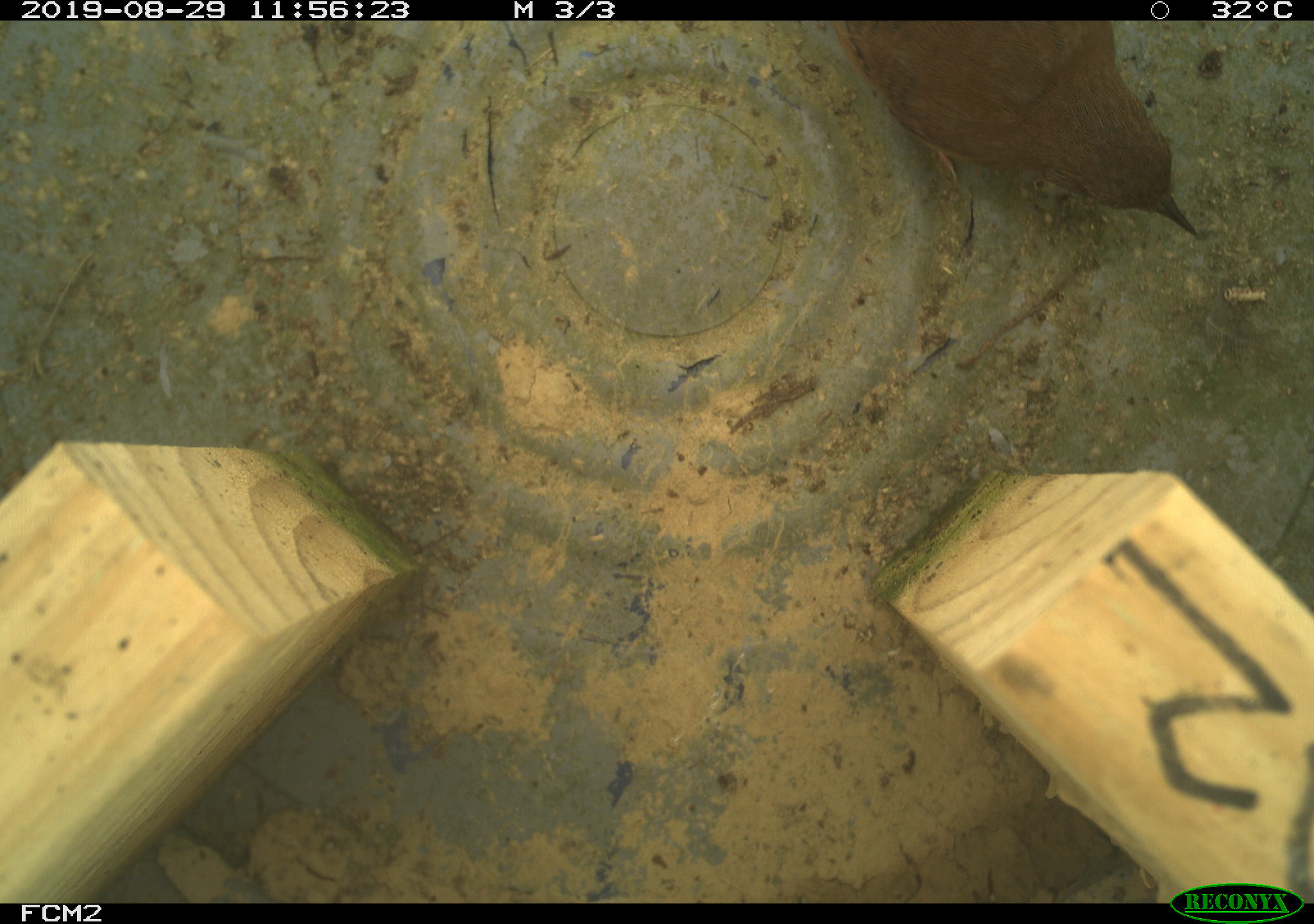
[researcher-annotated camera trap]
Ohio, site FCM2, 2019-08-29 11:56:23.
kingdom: Animalia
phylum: Chordata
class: Aves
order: Passeriformes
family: Troglodytidae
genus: Troglodytes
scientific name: Troglodytes aedon aedon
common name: northern house wren